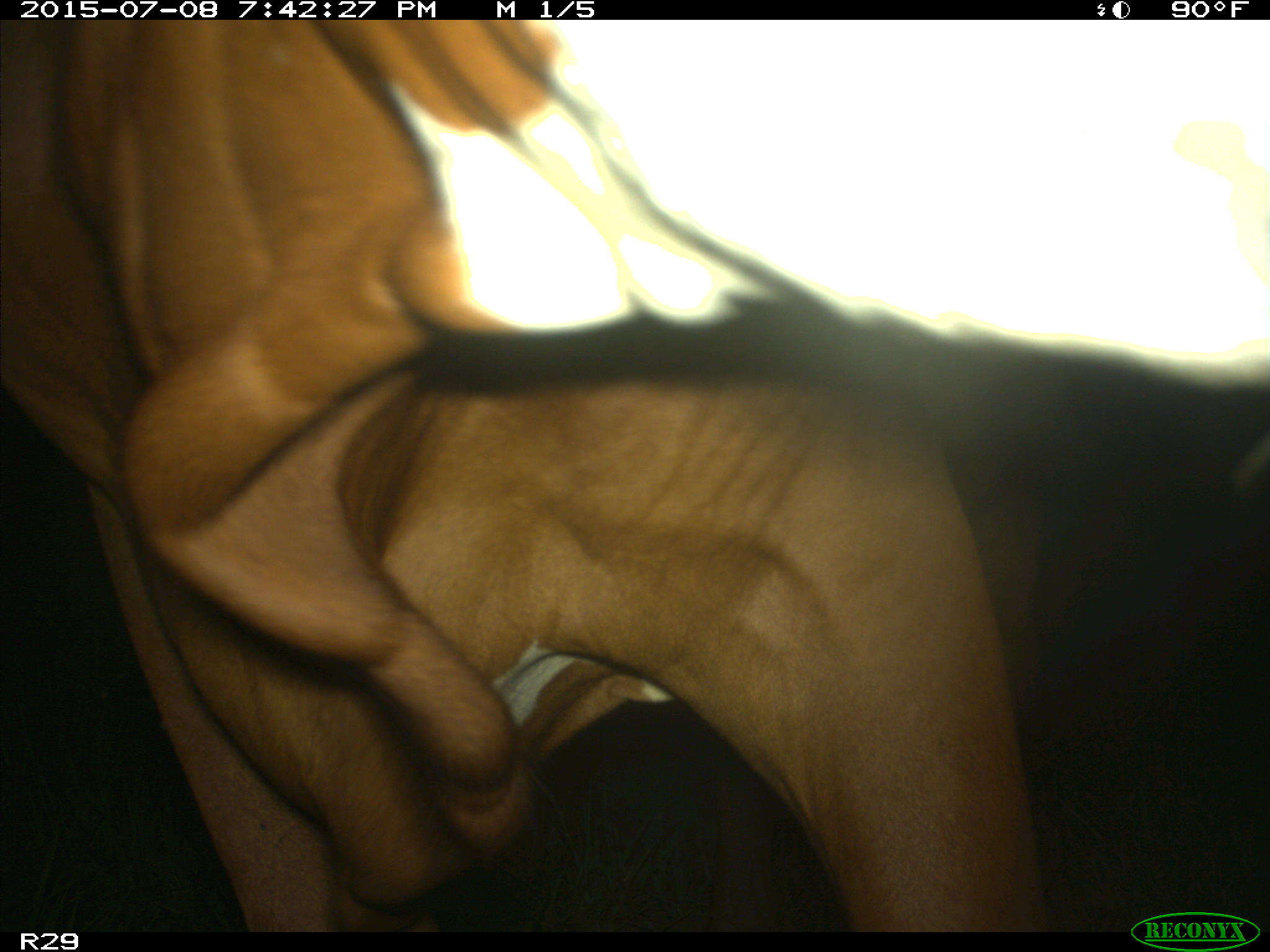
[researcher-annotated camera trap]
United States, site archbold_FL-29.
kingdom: Animalia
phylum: Chordata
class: Mammalia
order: Artiodactyla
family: Bovidae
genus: Bos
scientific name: Bos taurus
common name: domestic cow